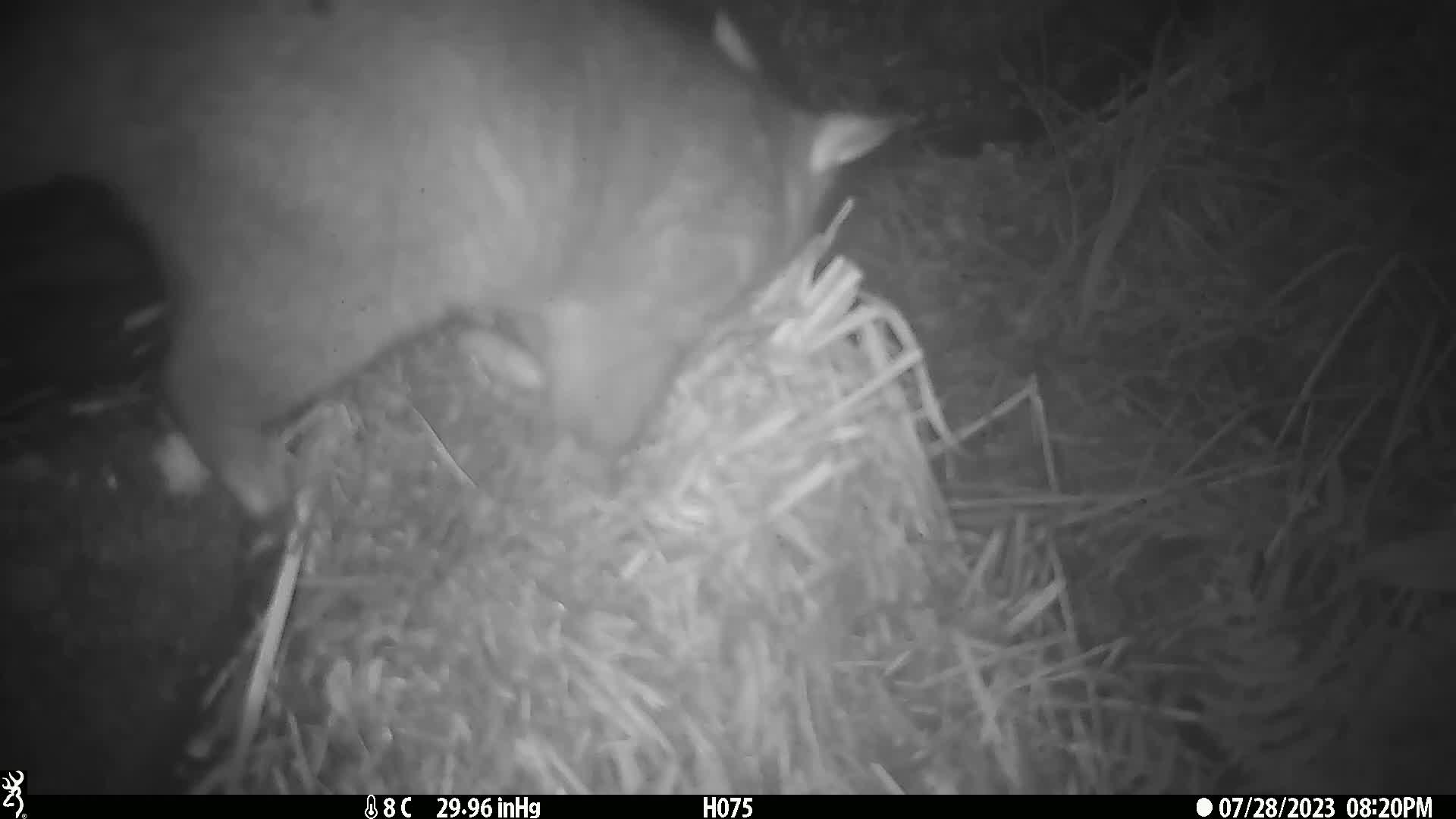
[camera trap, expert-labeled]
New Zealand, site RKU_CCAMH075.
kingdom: Animalia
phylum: Chordata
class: Mammalia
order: Diprotodontia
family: Phalangeridae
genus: Trichosurus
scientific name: Trichosurus vulpecula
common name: common brushtail possum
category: possum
Possum (common brushtail possum) (Trichosurus vulpecula).